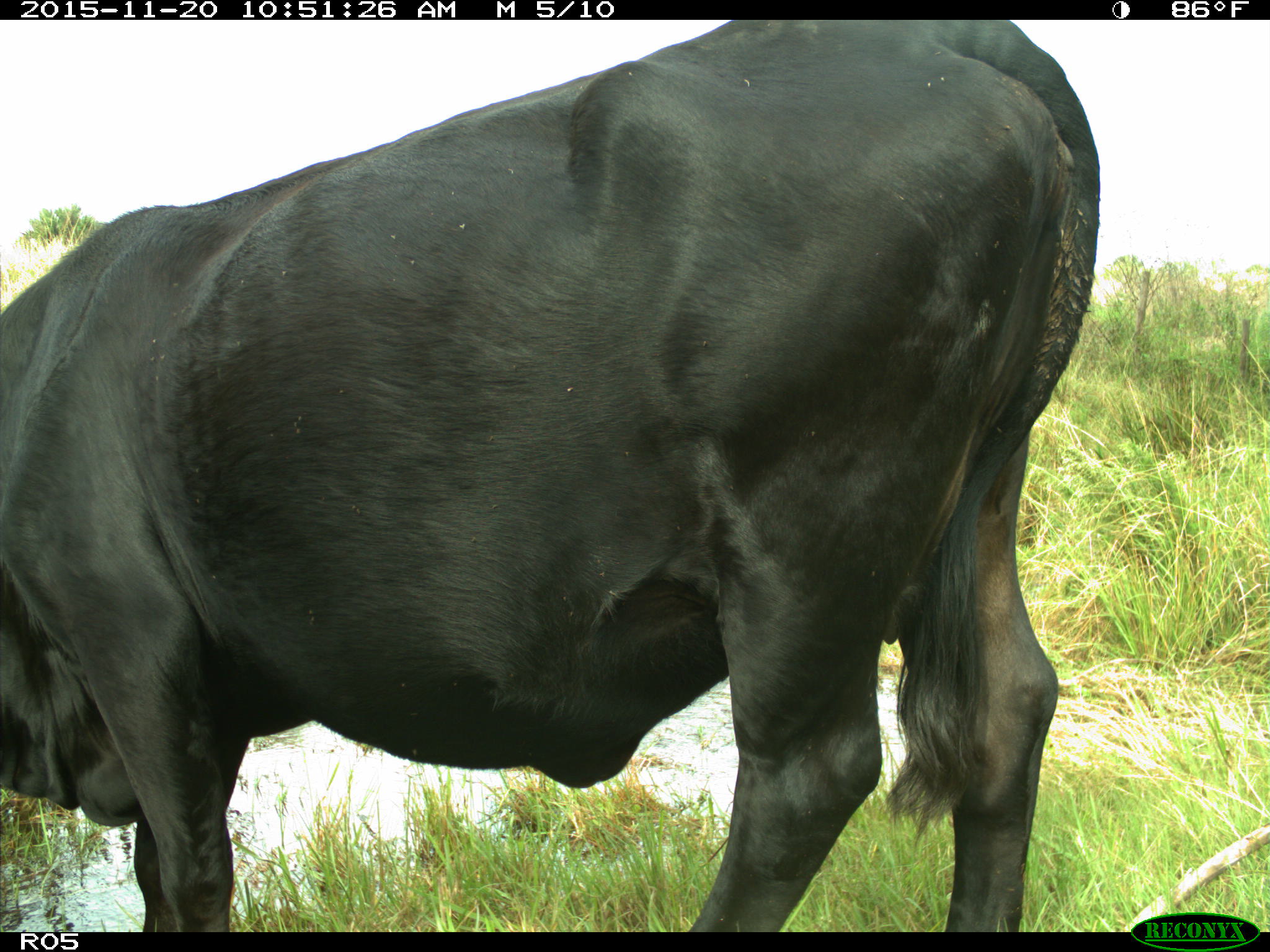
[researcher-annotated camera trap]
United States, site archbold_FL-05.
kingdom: Animalia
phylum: Chordata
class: Mammalia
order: Artiodactyla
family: Bovidae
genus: Bos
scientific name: Bos taurus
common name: domestic cow